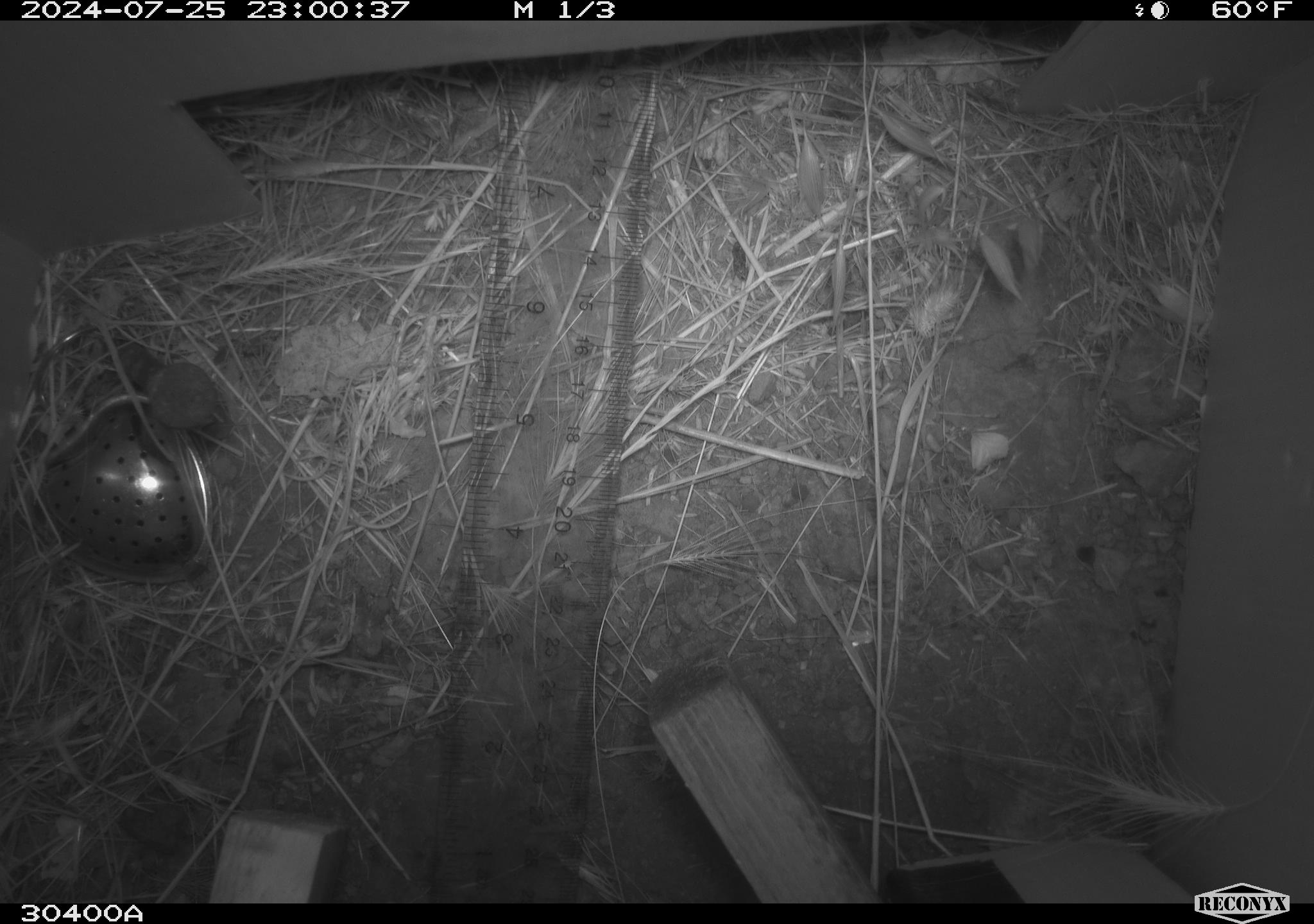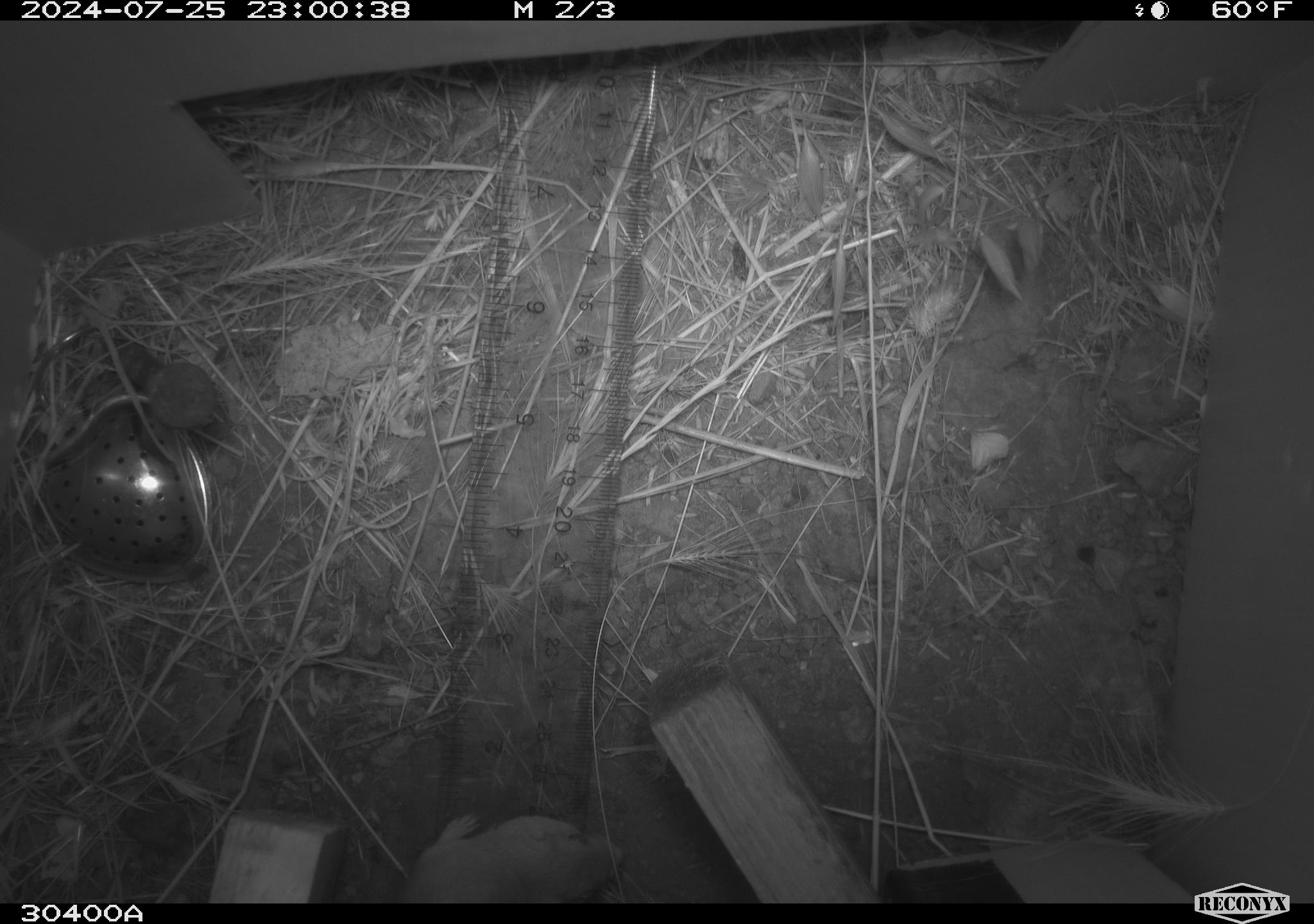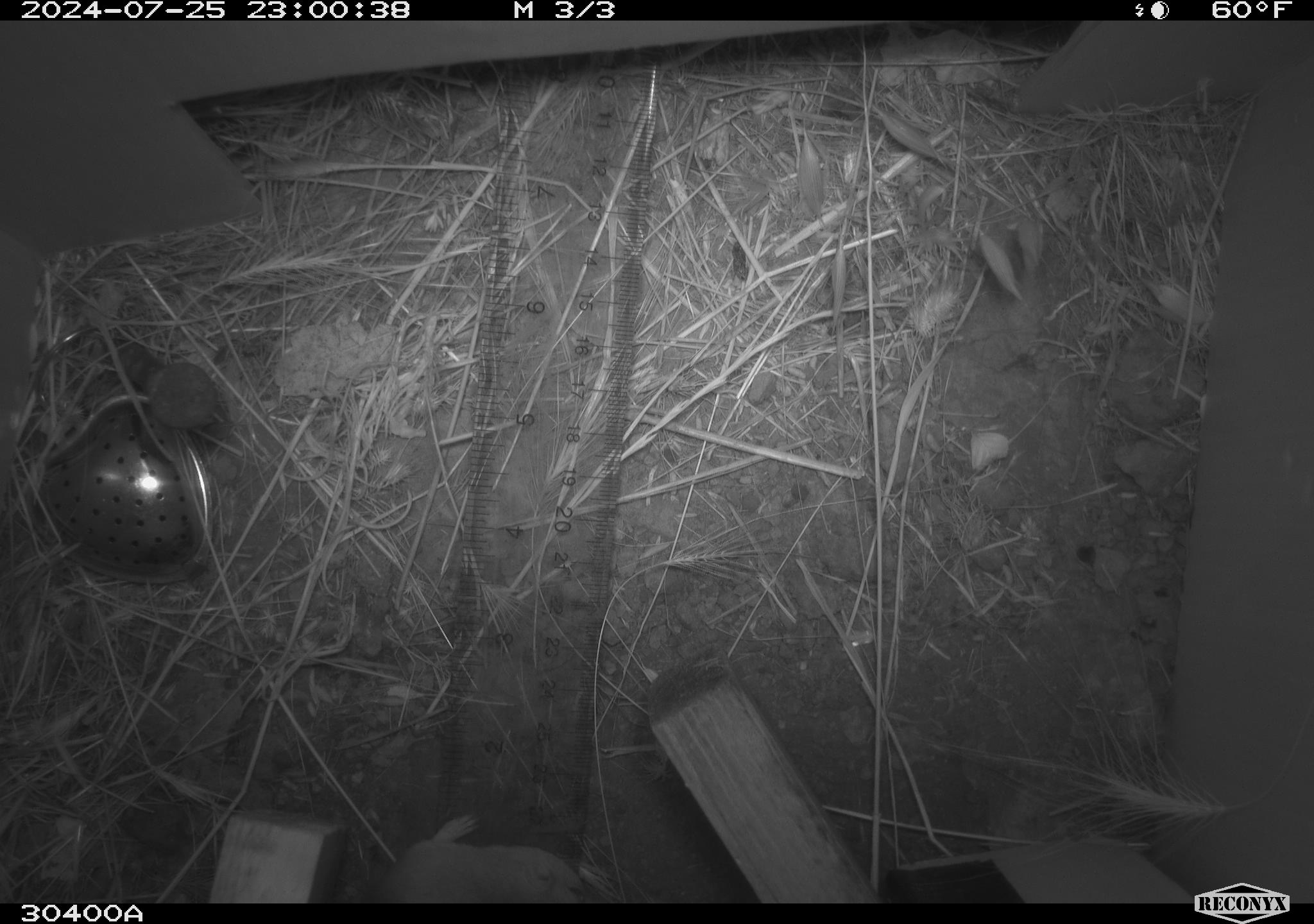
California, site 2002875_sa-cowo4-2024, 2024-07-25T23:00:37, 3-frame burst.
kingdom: Animalia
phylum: Chordata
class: Mammalia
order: Rodentia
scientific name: Rodentia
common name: rodent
Rodent (Rodentia).